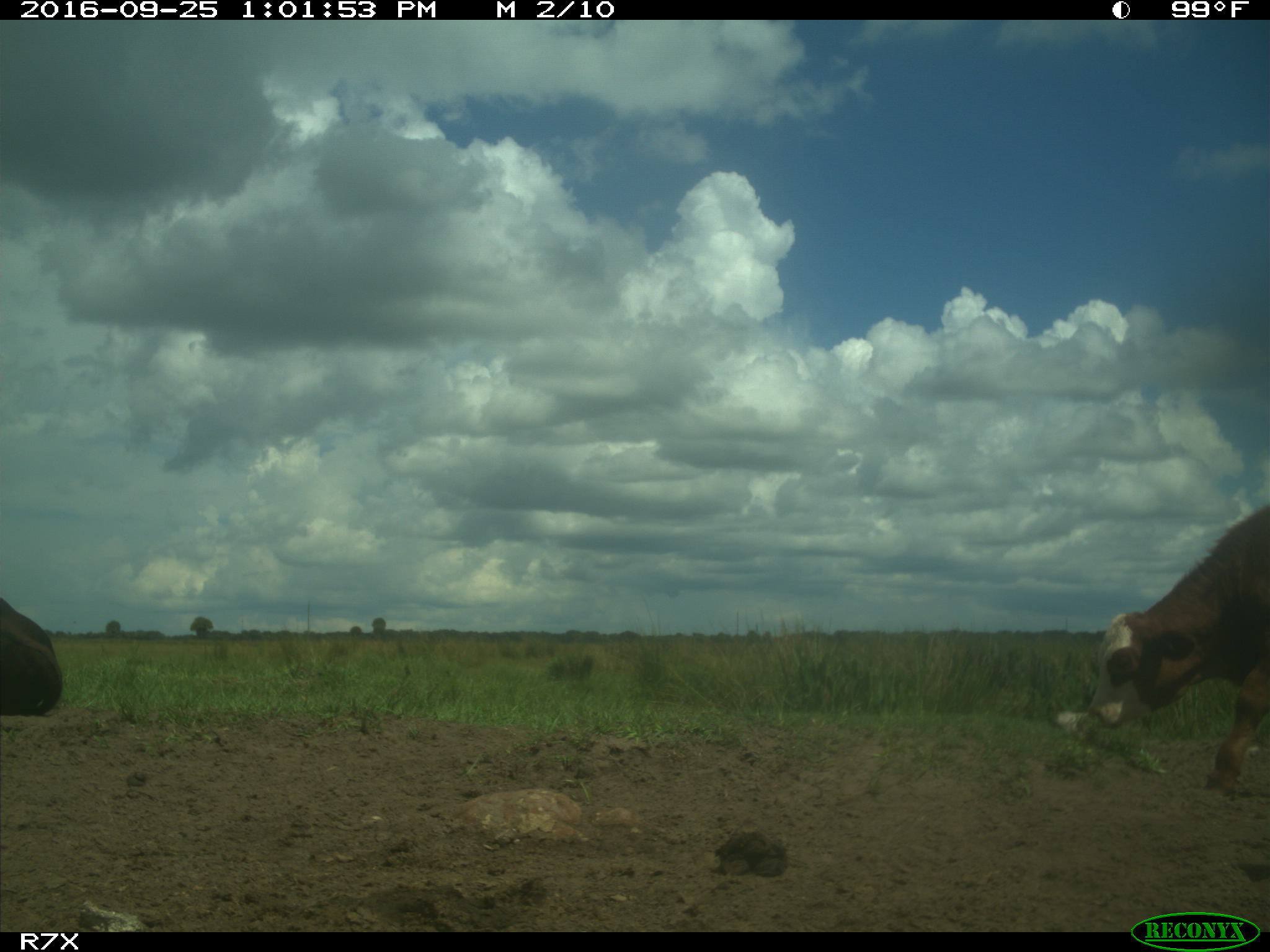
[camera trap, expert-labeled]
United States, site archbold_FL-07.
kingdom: Animalia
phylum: Chordata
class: Mammalia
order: Artiodactyla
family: Bovidae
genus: Bos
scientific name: Bos taurus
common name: domestic cow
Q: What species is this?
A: Bos taurus (domestic cow).